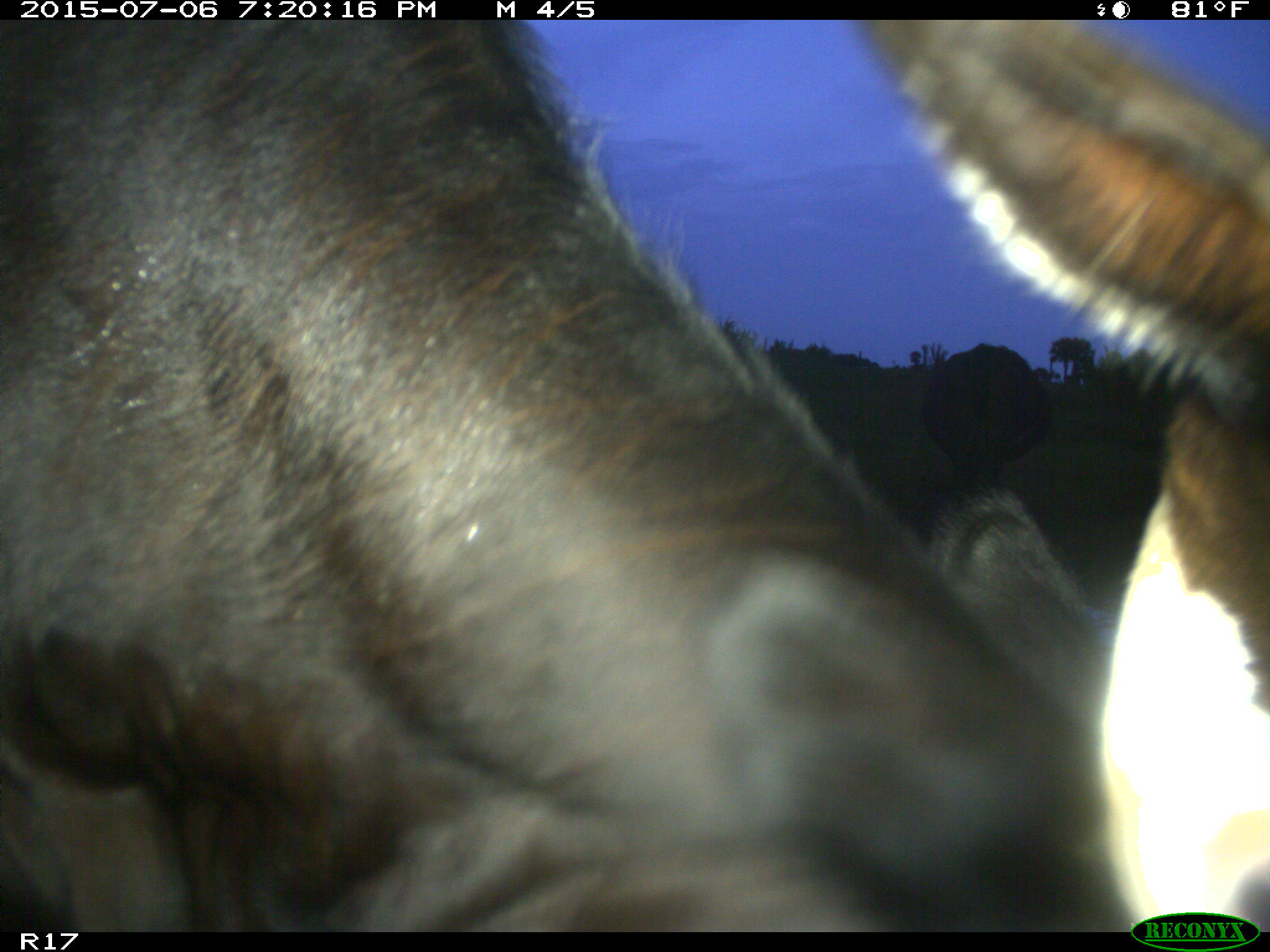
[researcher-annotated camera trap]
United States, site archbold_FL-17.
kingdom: Animalia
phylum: Chordata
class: Mammalia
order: Artiodactyla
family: Bovidae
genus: Bos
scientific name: Bos taurus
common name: domestic cow